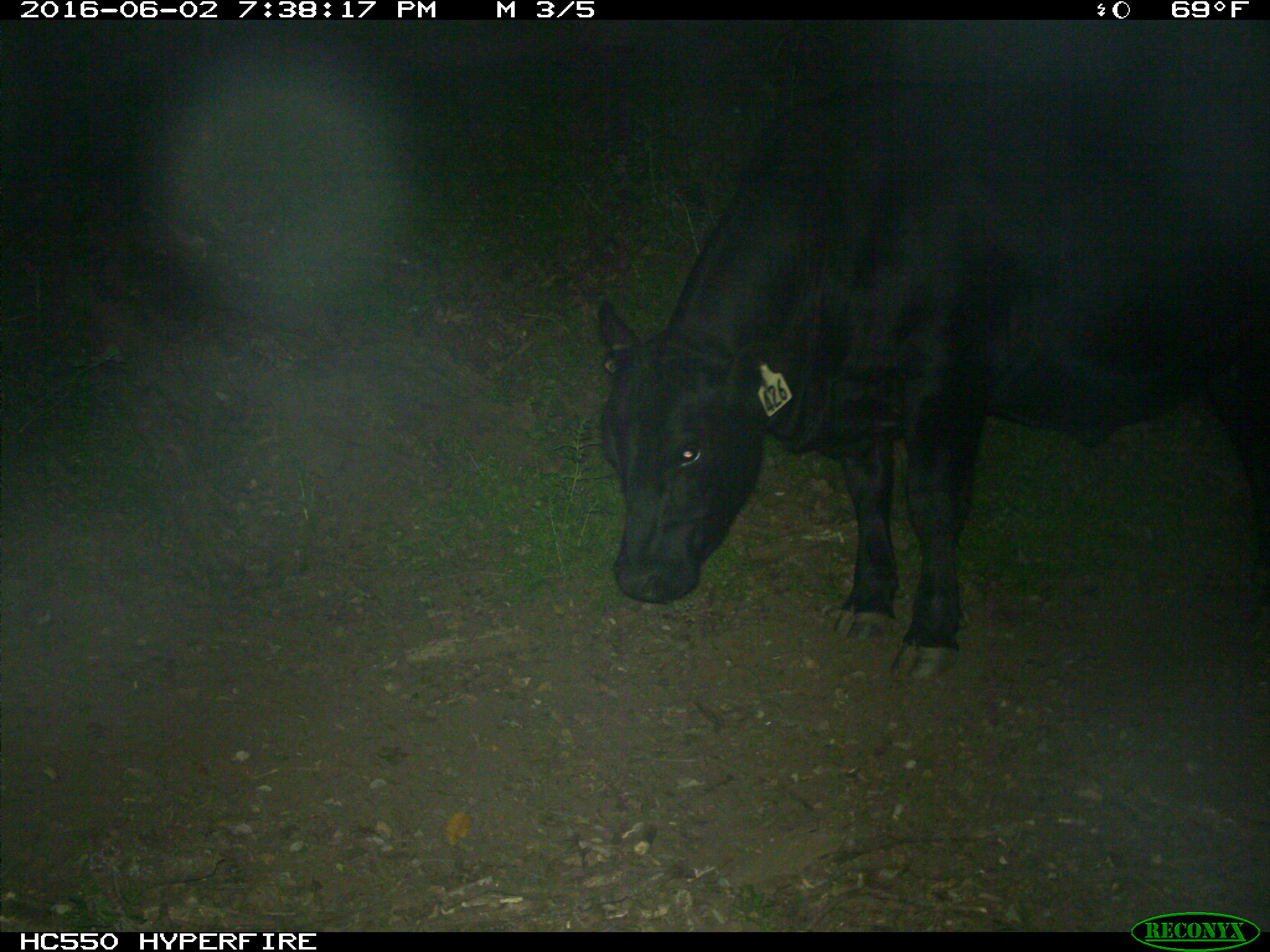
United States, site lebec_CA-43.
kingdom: Animalia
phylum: Chordata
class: Mammalia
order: Artiodactyla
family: Bovidae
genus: Bos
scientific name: Bos taurus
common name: domestic cow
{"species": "Bos taurus (domestic cow)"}